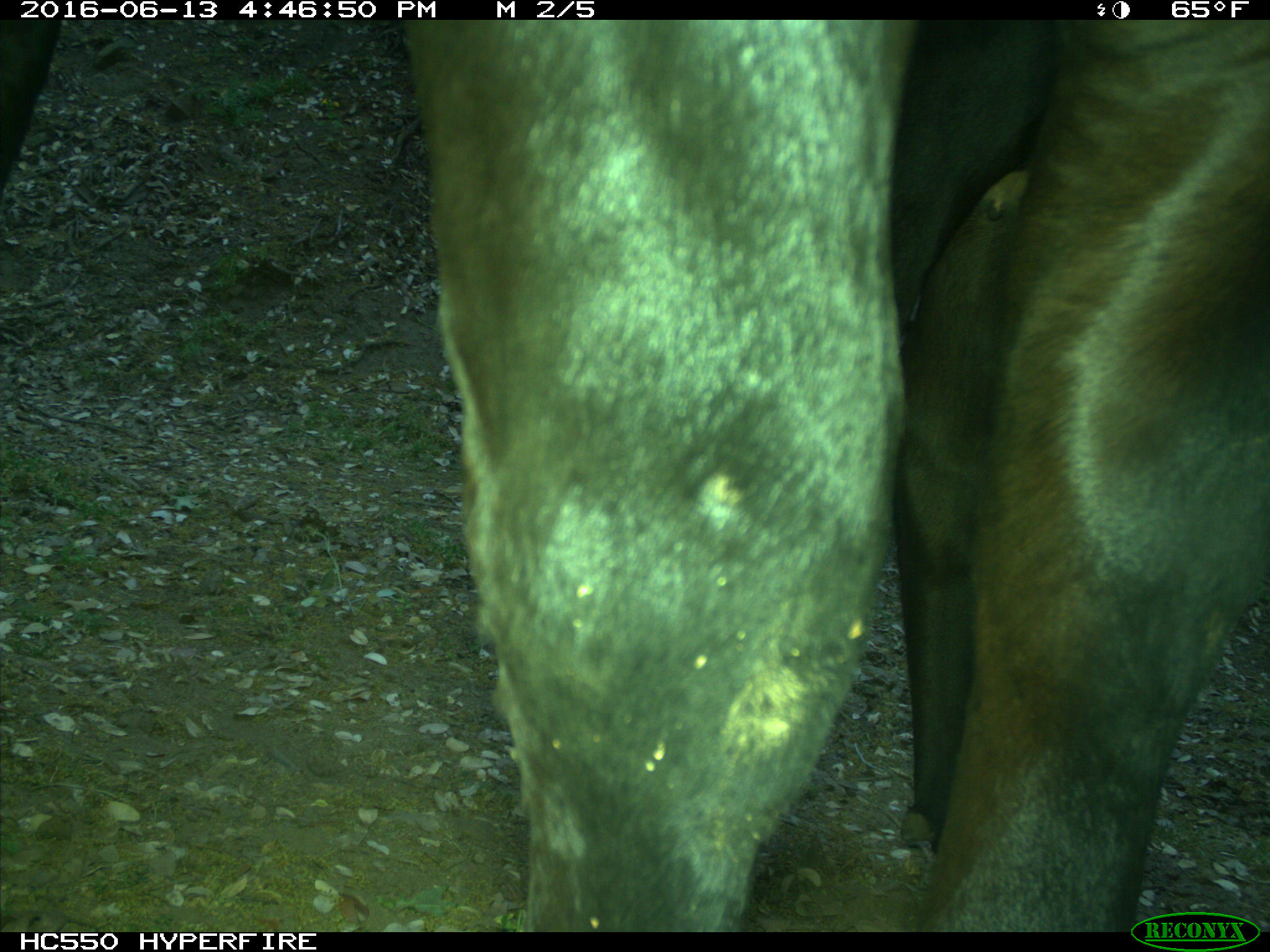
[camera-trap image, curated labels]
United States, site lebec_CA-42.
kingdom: Animalia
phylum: Chordata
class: Mammalia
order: Artiodactyla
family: Bovidae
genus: Bos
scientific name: Bos taurus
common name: domestic cow